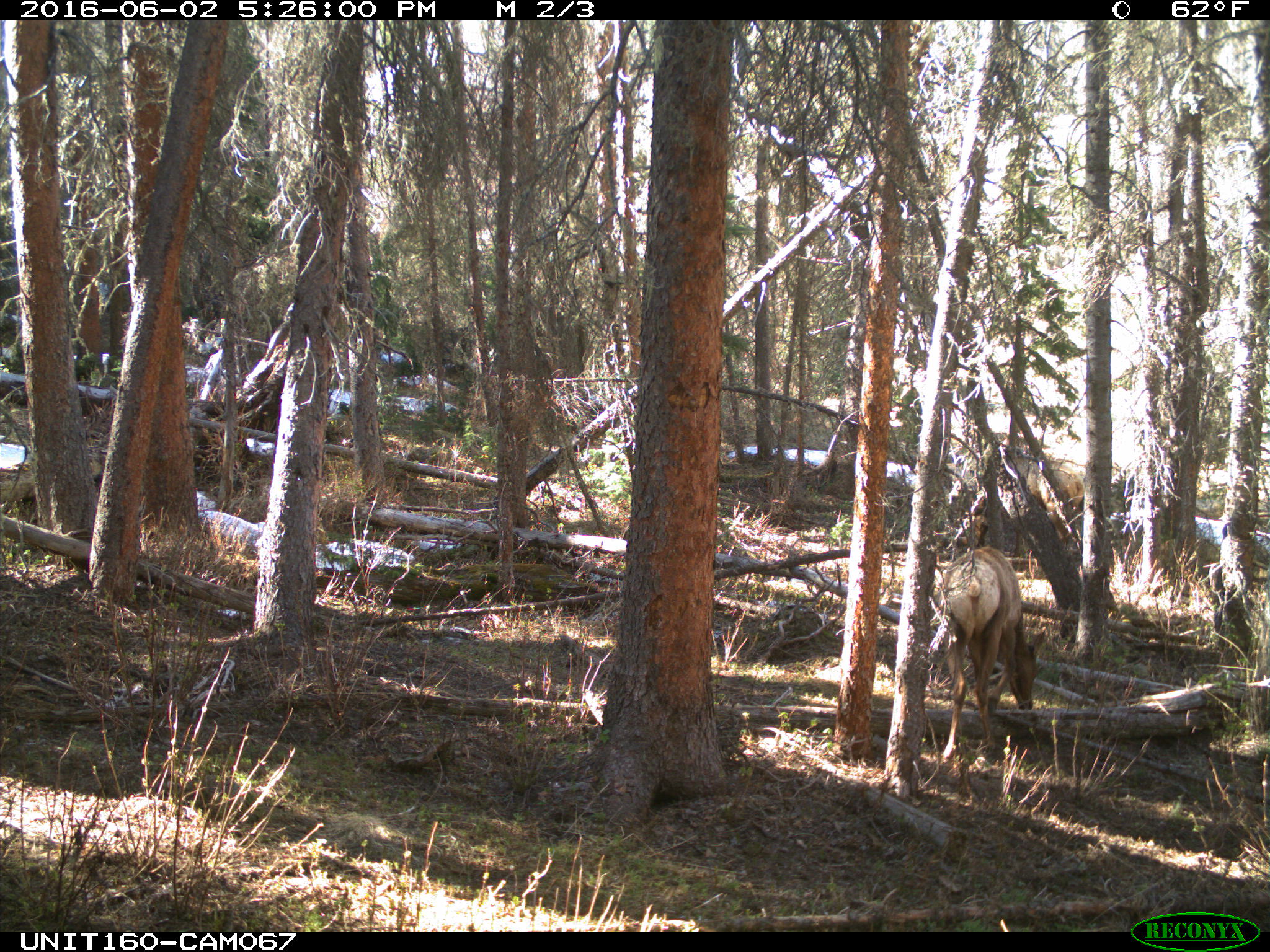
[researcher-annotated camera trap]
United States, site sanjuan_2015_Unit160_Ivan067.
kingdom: Animalia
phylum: Chordata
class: Mammalia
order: Artiodactyla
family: Cervidae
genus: Cervus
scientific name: Cervus elaphus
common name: red deer